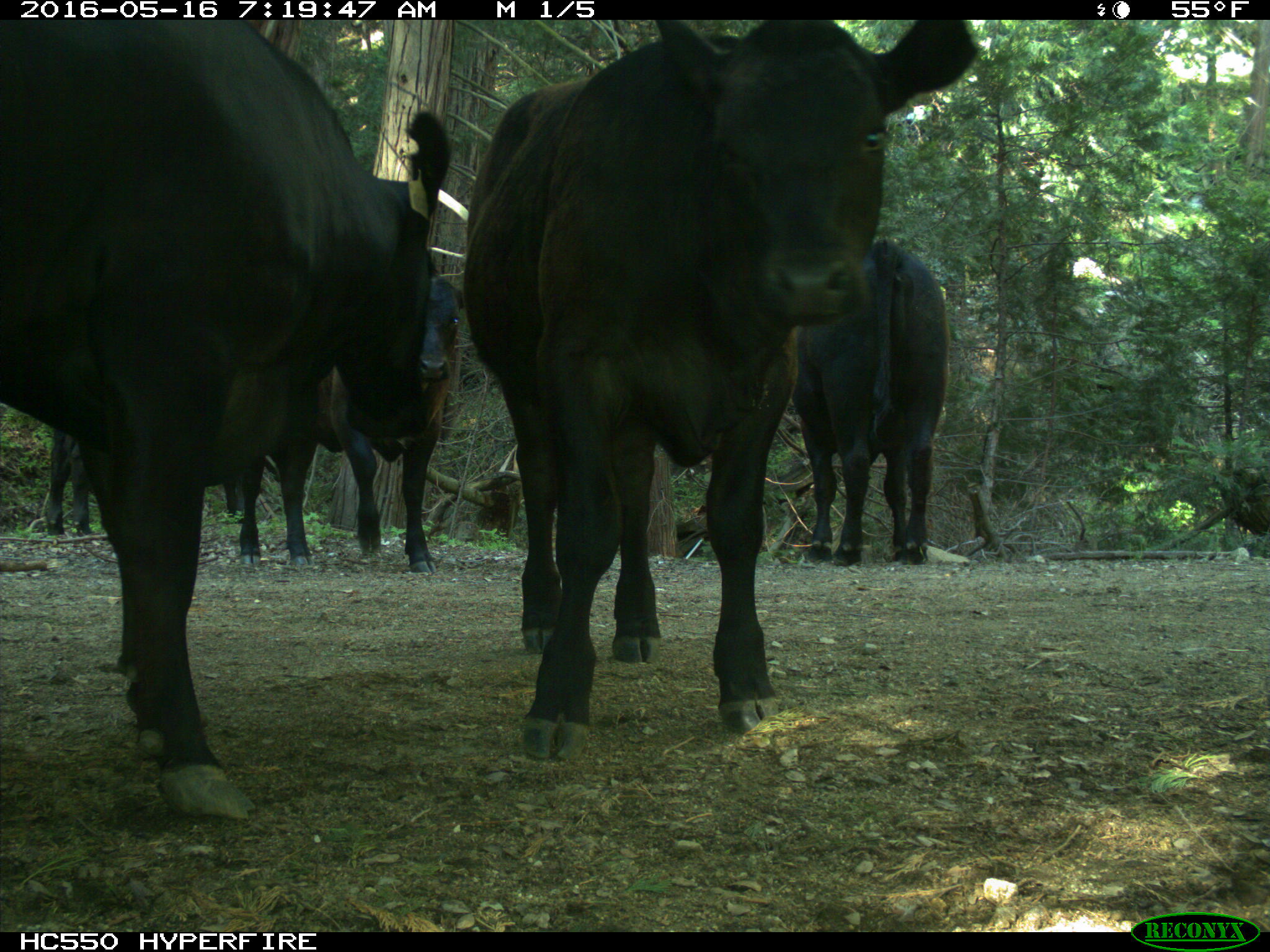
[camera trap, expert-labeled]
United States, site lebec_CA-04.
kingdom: Animalia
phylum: Chordata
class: Mammalia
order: Artiodactyla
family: Bovidae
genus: Bos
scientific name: Bos taurus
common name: domestic cow